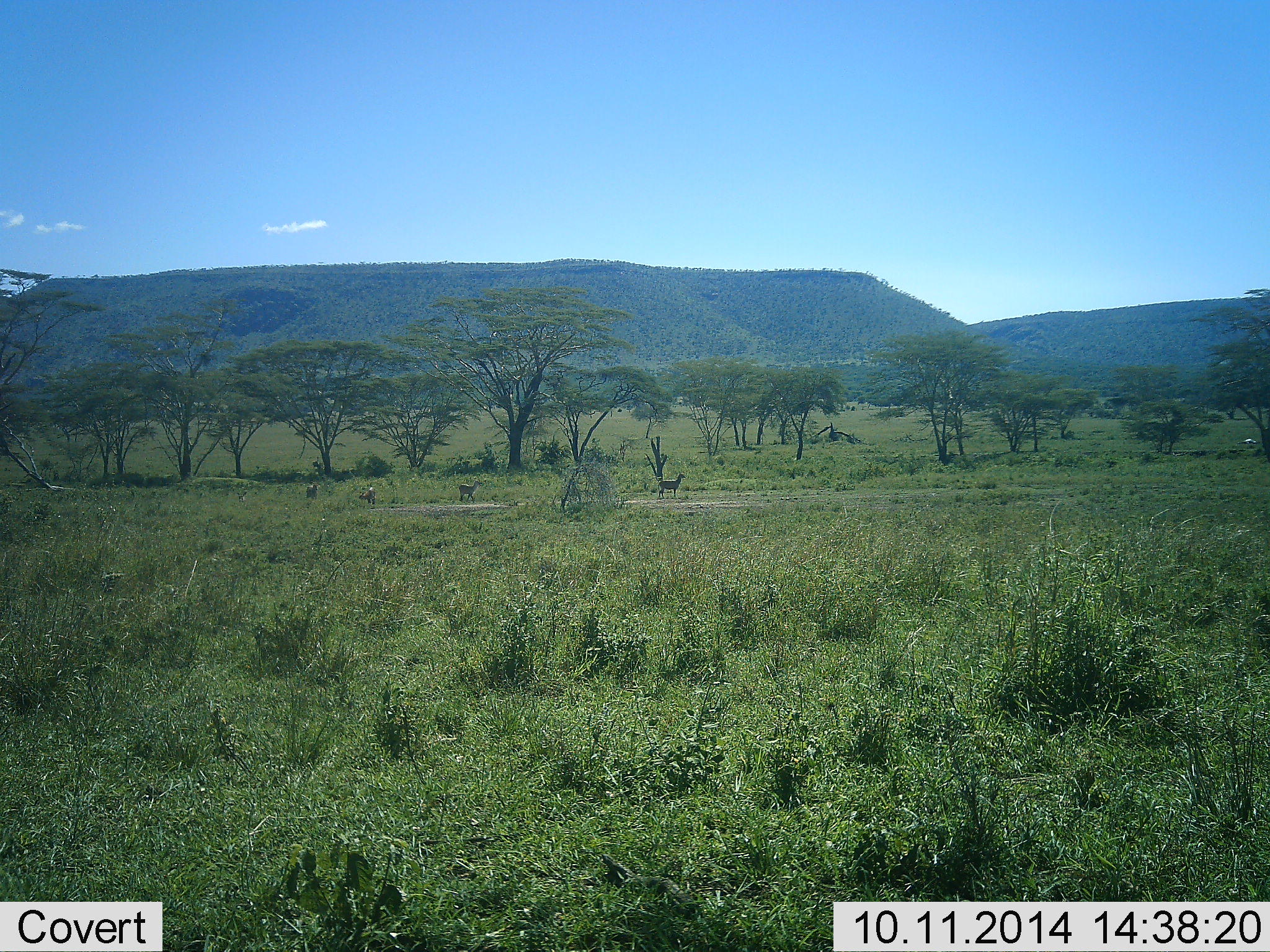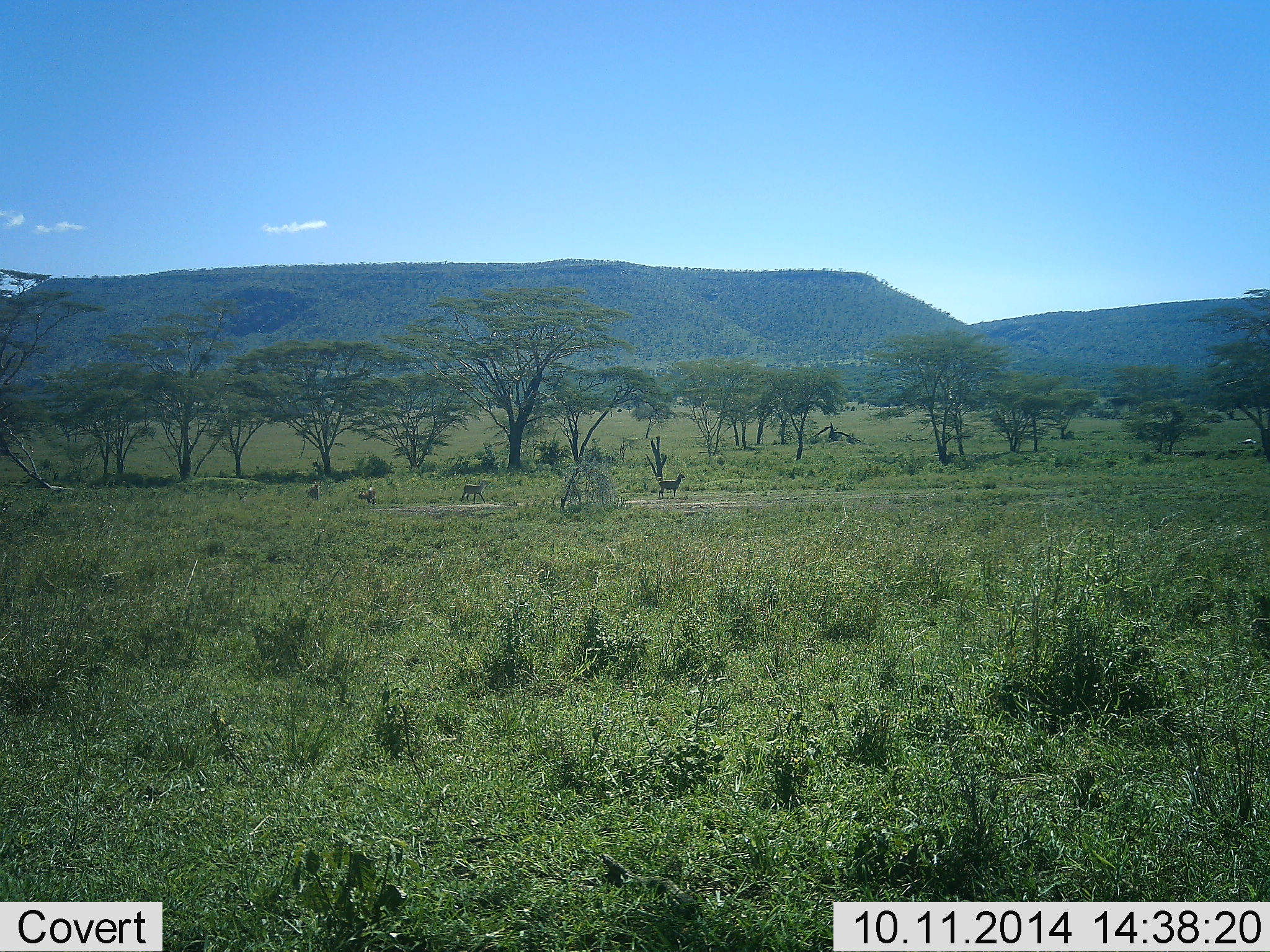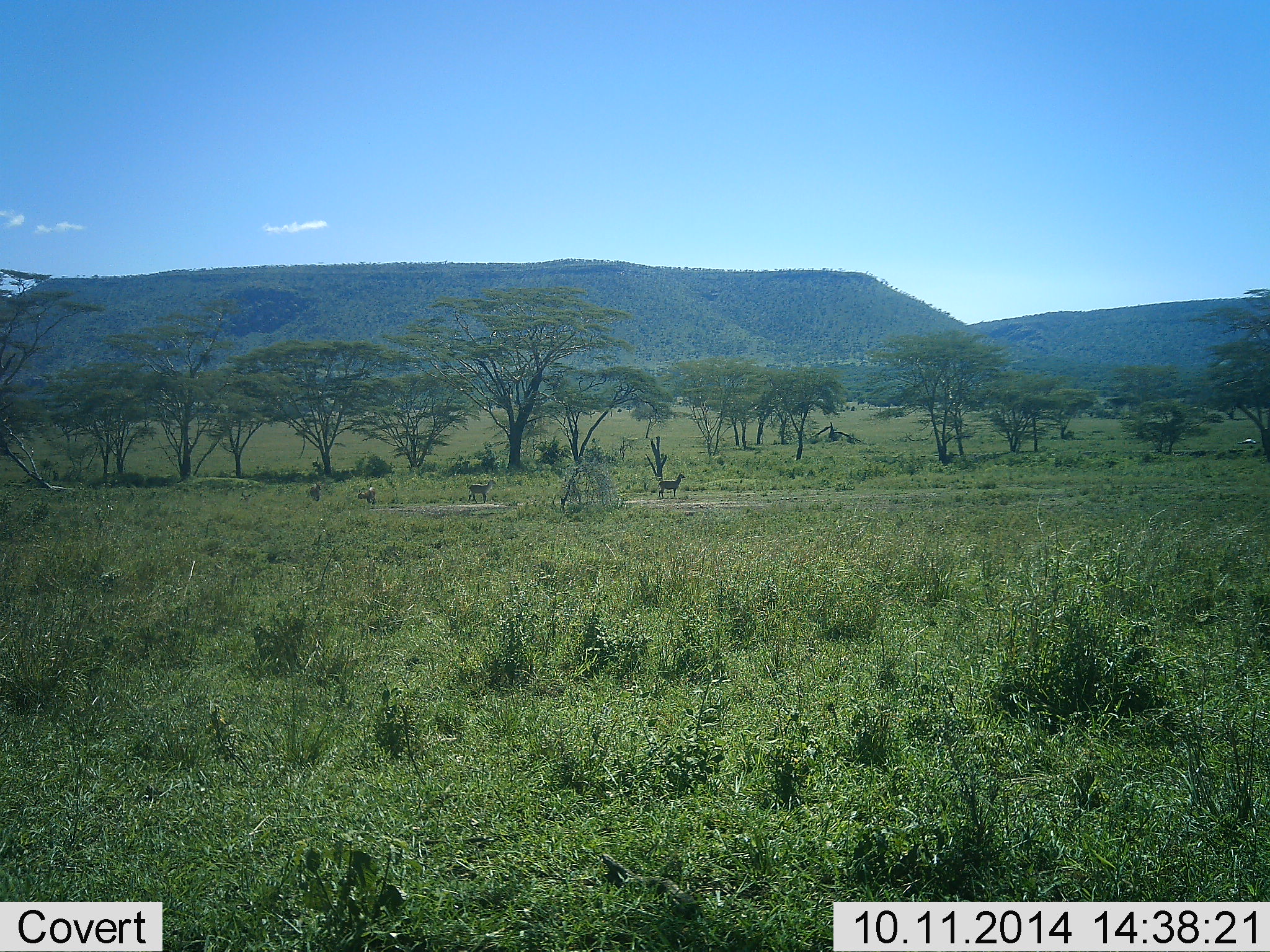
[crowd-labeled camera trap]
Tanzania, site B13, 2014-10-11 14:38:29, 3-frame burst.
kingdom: Animalia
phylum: Chordata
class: Mammalia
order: Primates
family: Cercopithecidae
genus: Papio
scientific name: Papio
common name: baboon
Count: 3.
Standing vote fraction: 0%.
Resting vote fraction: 0%.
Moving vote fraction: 100%.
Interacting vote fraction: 0%.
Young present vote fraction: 0%.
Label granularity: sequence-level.